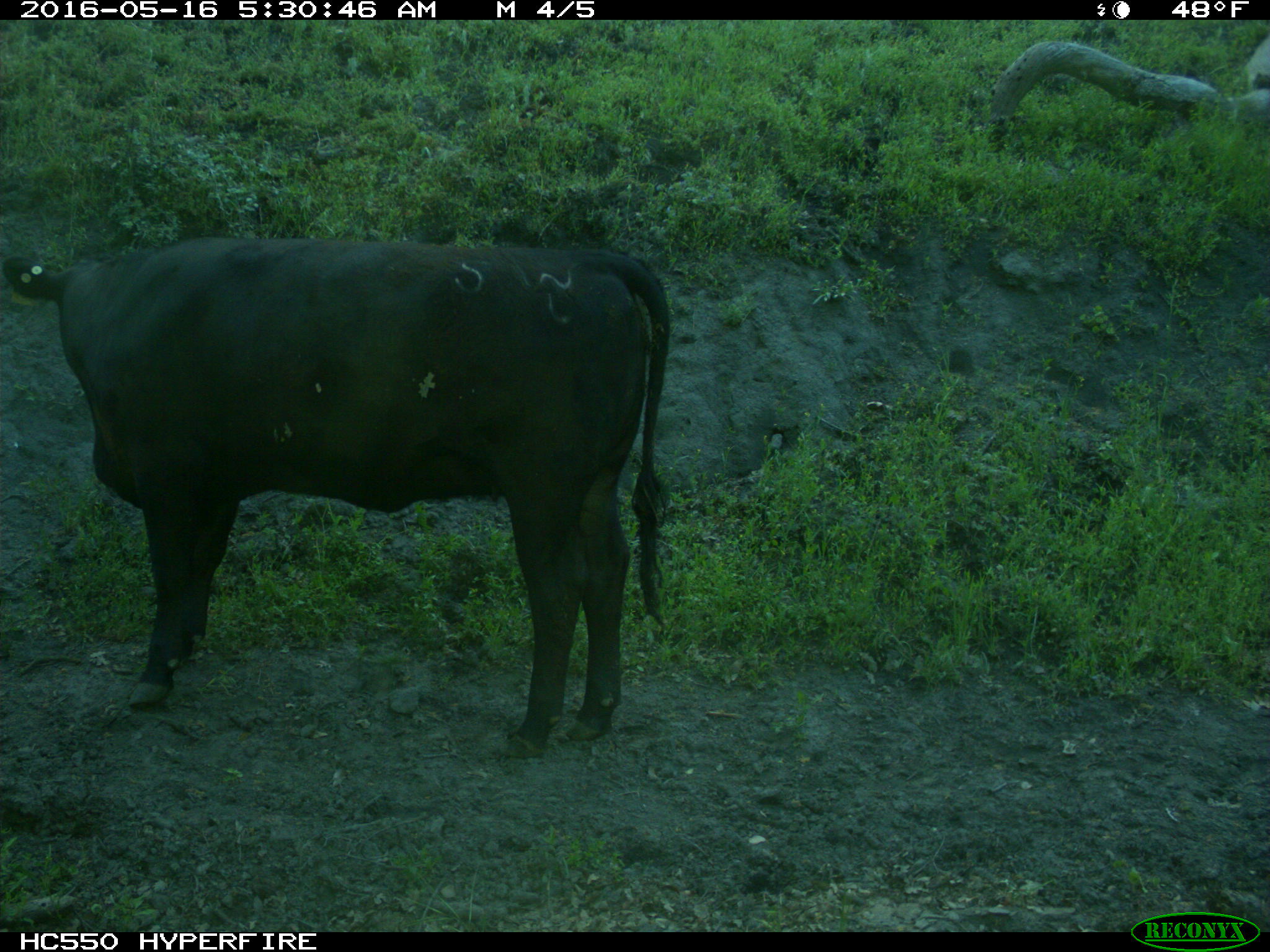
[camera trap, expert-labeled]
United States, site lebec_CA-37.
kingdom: Animalia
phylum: Chordata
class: Mammalia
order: Artiodactyla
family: Bovidae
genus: Bos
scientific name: Bos taurus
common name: domestic cow